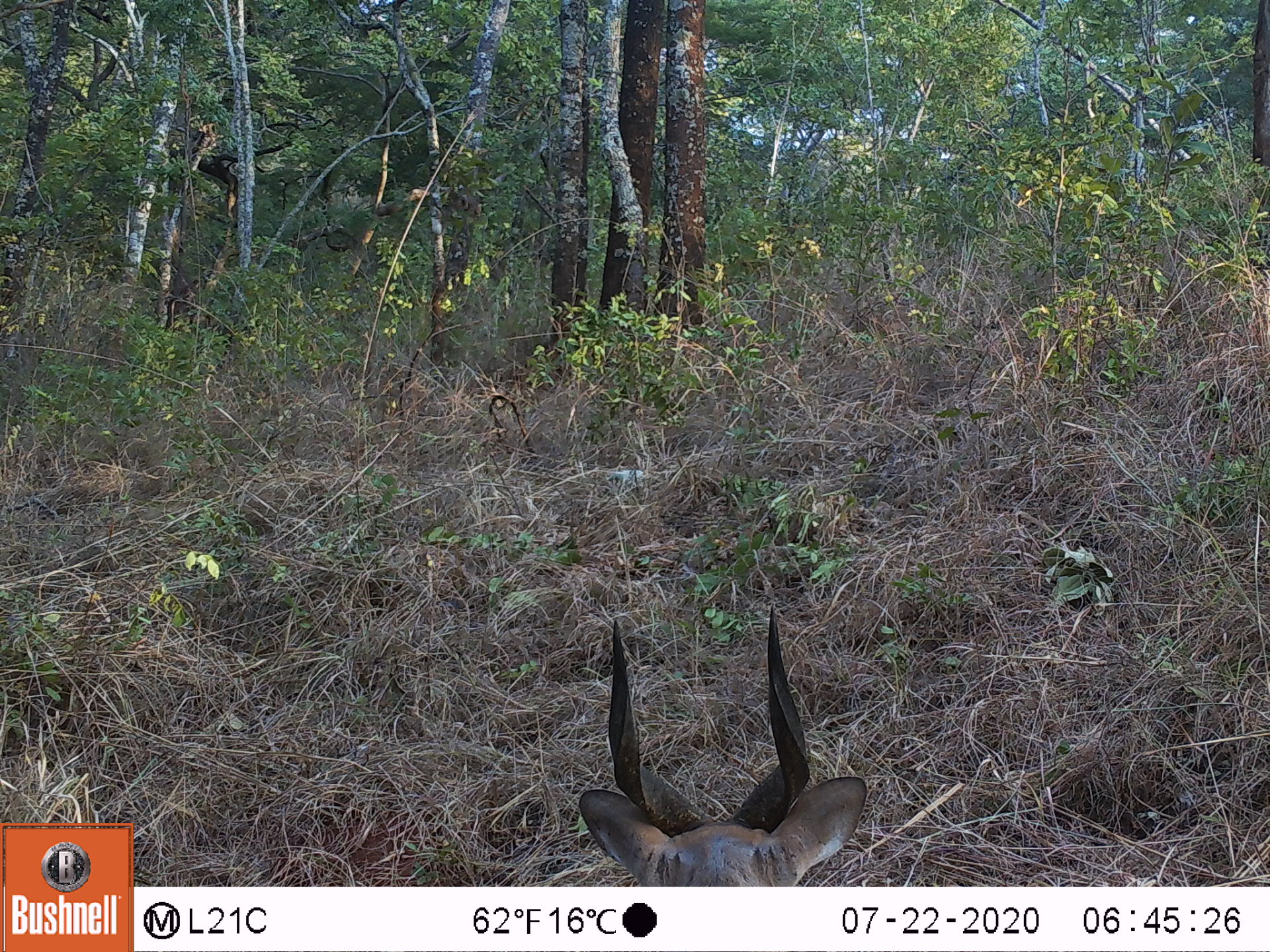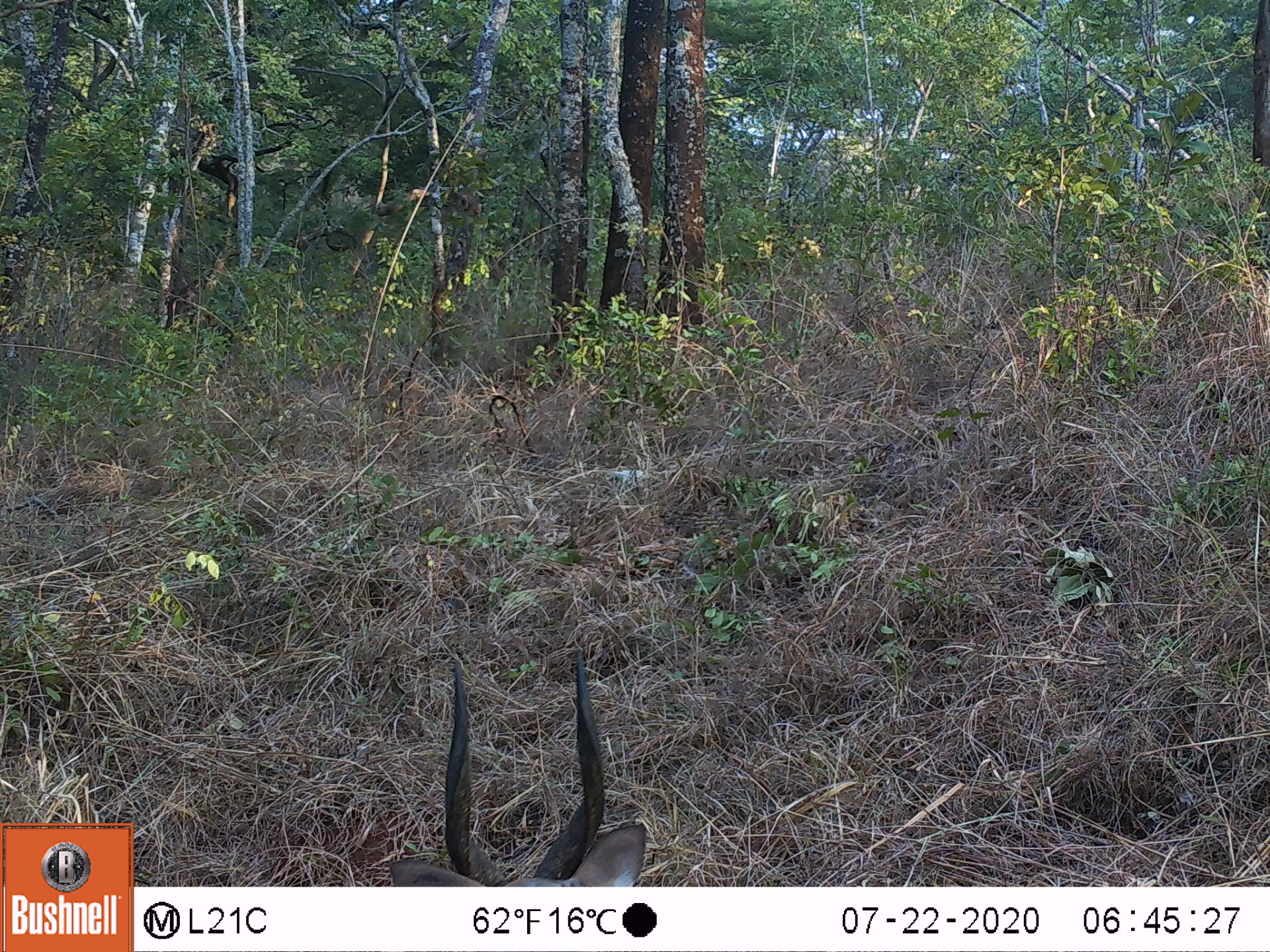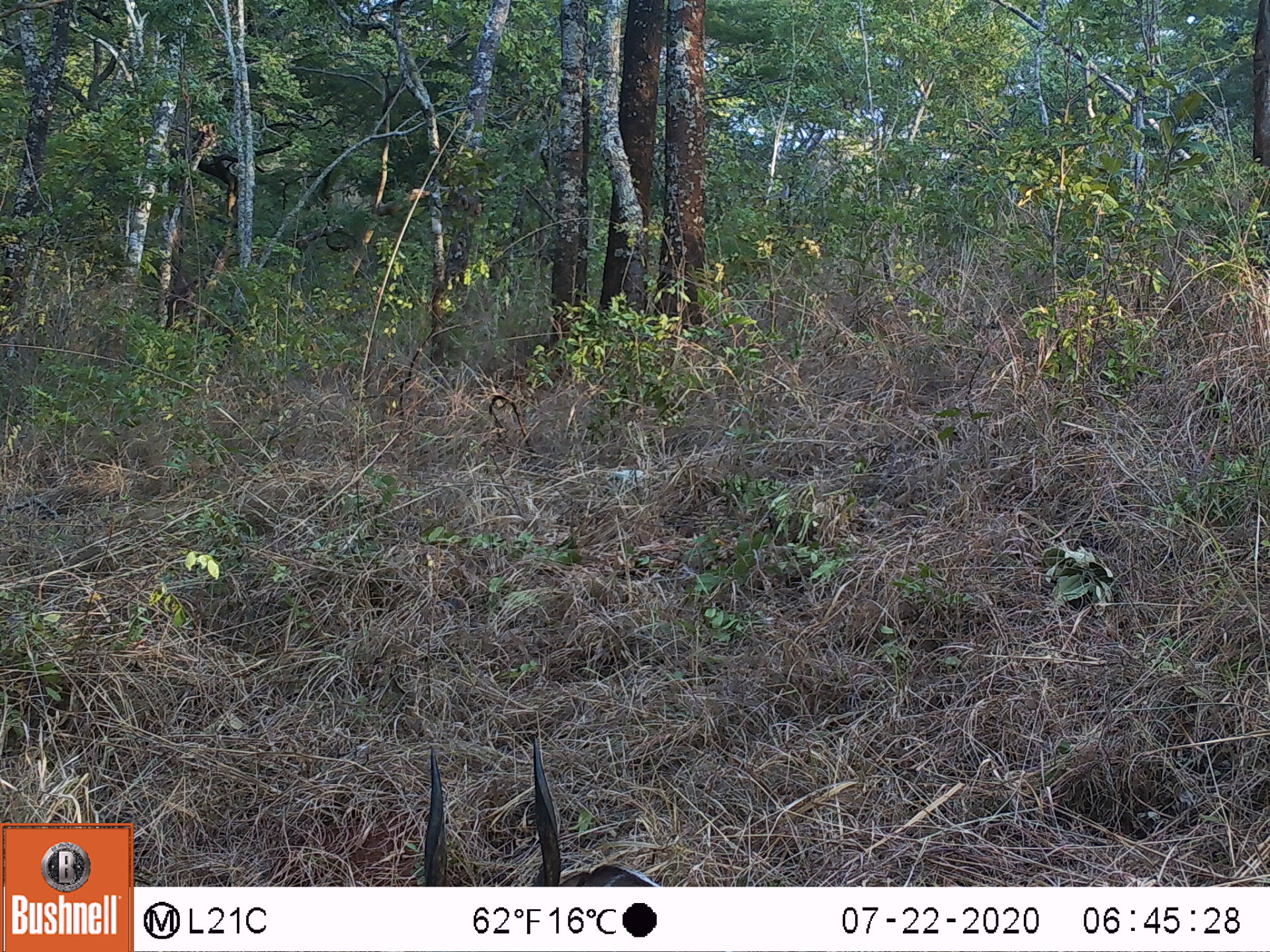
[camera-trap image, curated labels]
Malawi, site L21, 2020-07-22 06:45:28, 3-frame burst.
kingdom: Animalia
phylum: Chordata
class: Mammalia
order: Artiodactyla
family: Bovidae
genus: Tragelaphus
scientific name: Tragelaphus sylvaticus sylvaticus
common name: cape bushbuck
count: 1